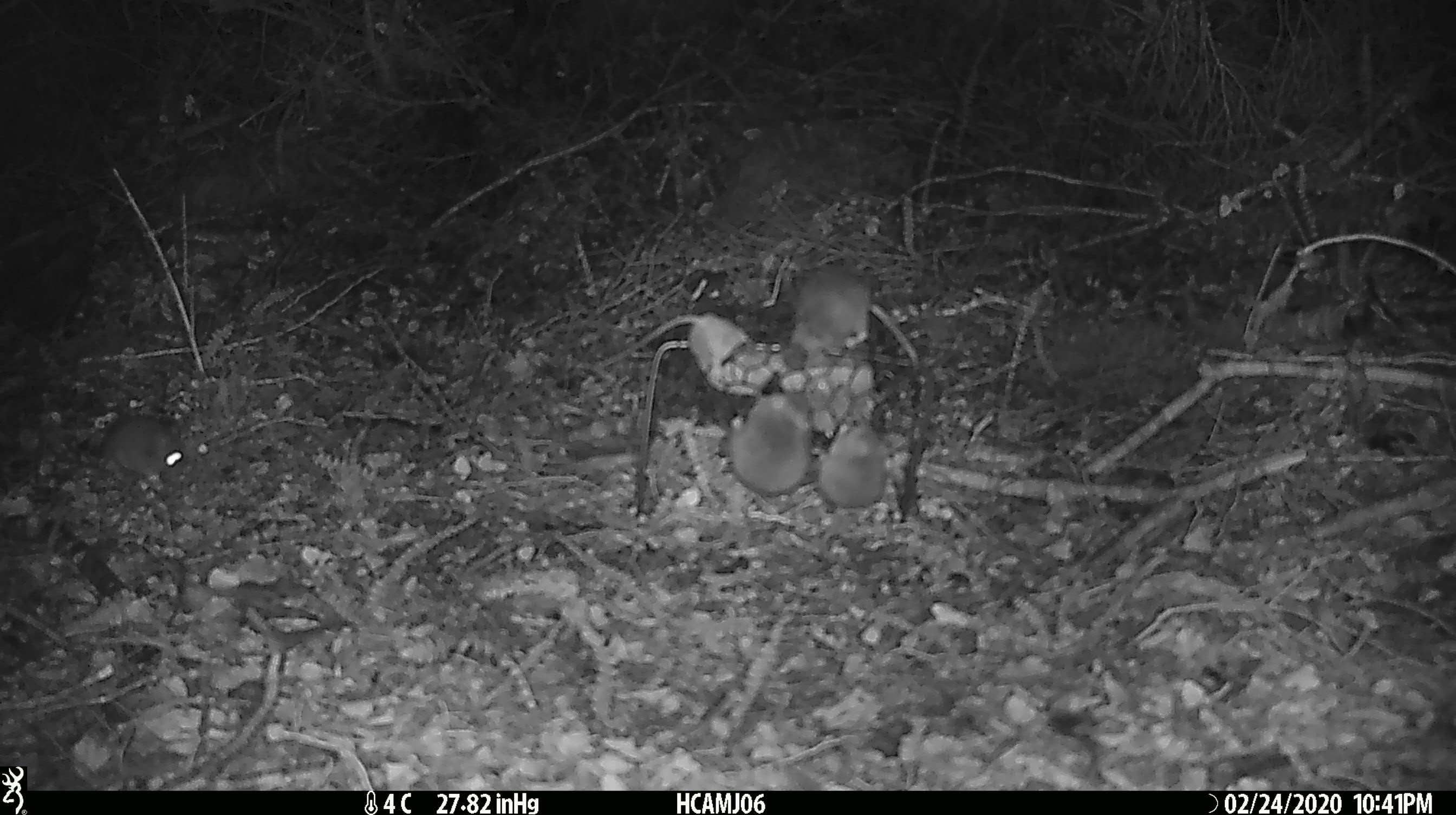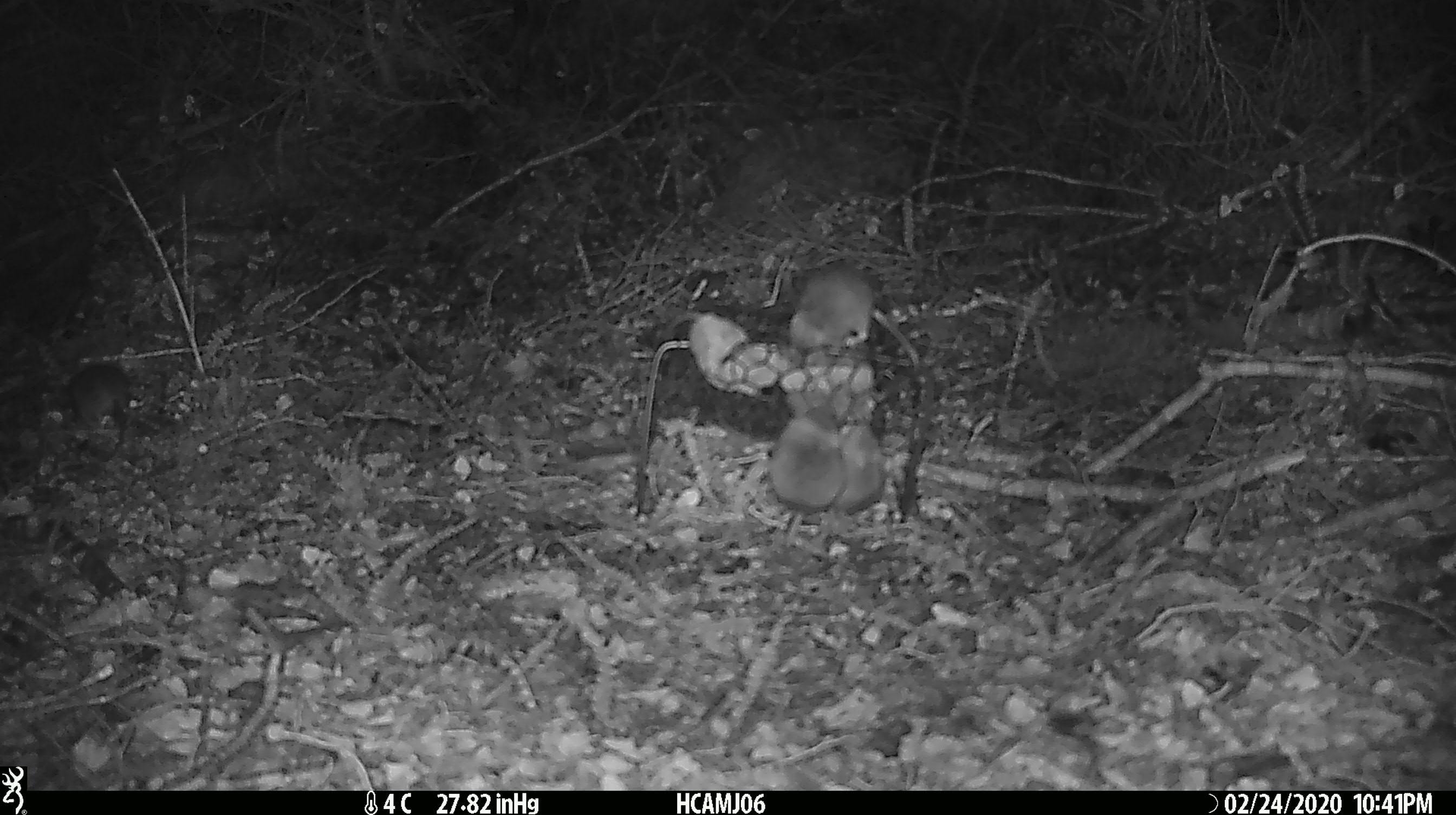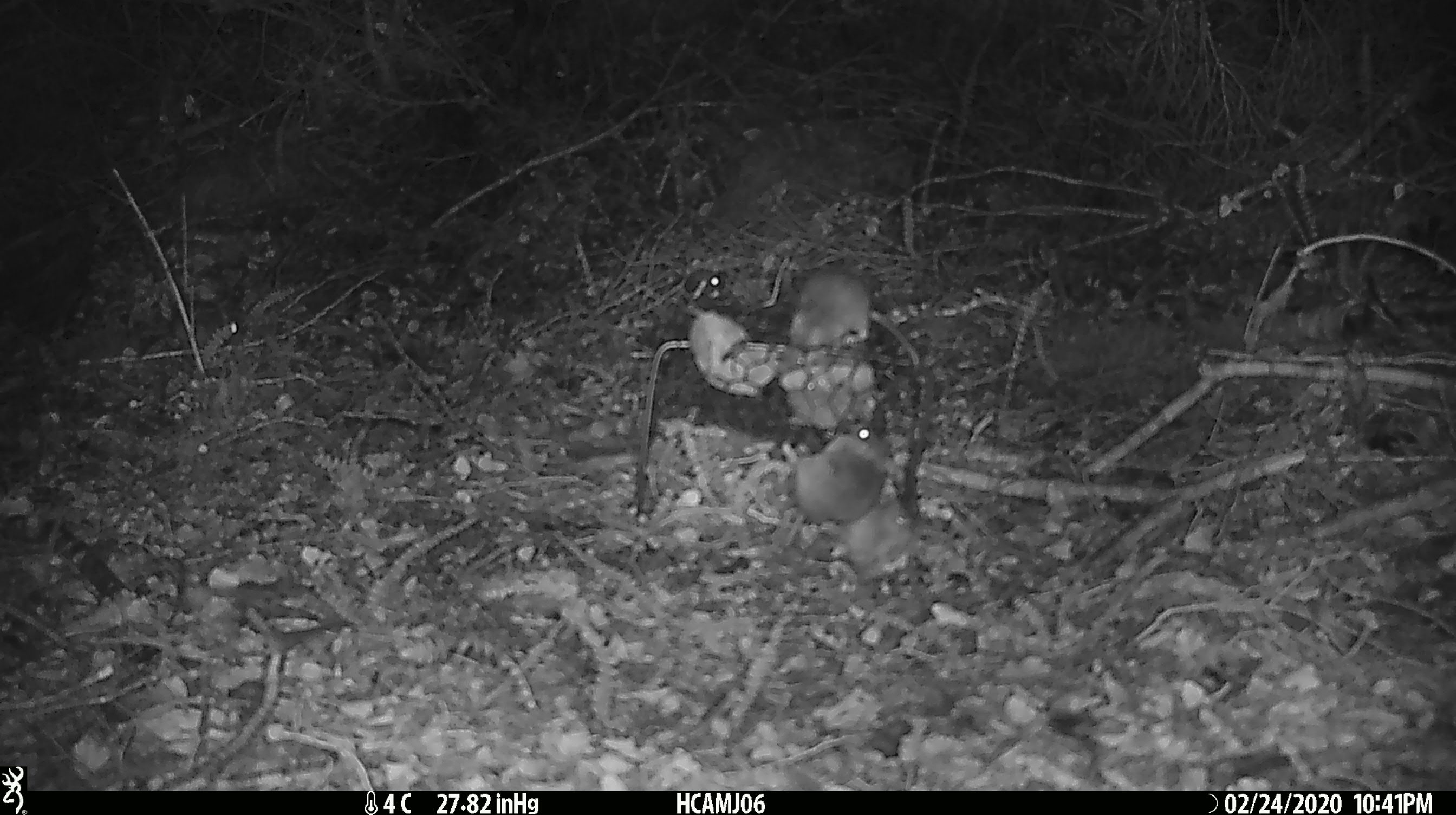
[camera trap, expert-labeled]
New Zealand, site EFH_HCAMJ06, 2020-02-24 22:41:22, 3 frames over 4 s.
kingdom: Animalia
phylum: Chordata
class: Mammalia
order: Rodentia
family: Muridae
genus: Mus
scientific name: Mus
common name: mouse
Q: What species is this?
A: Mouse (Mus).